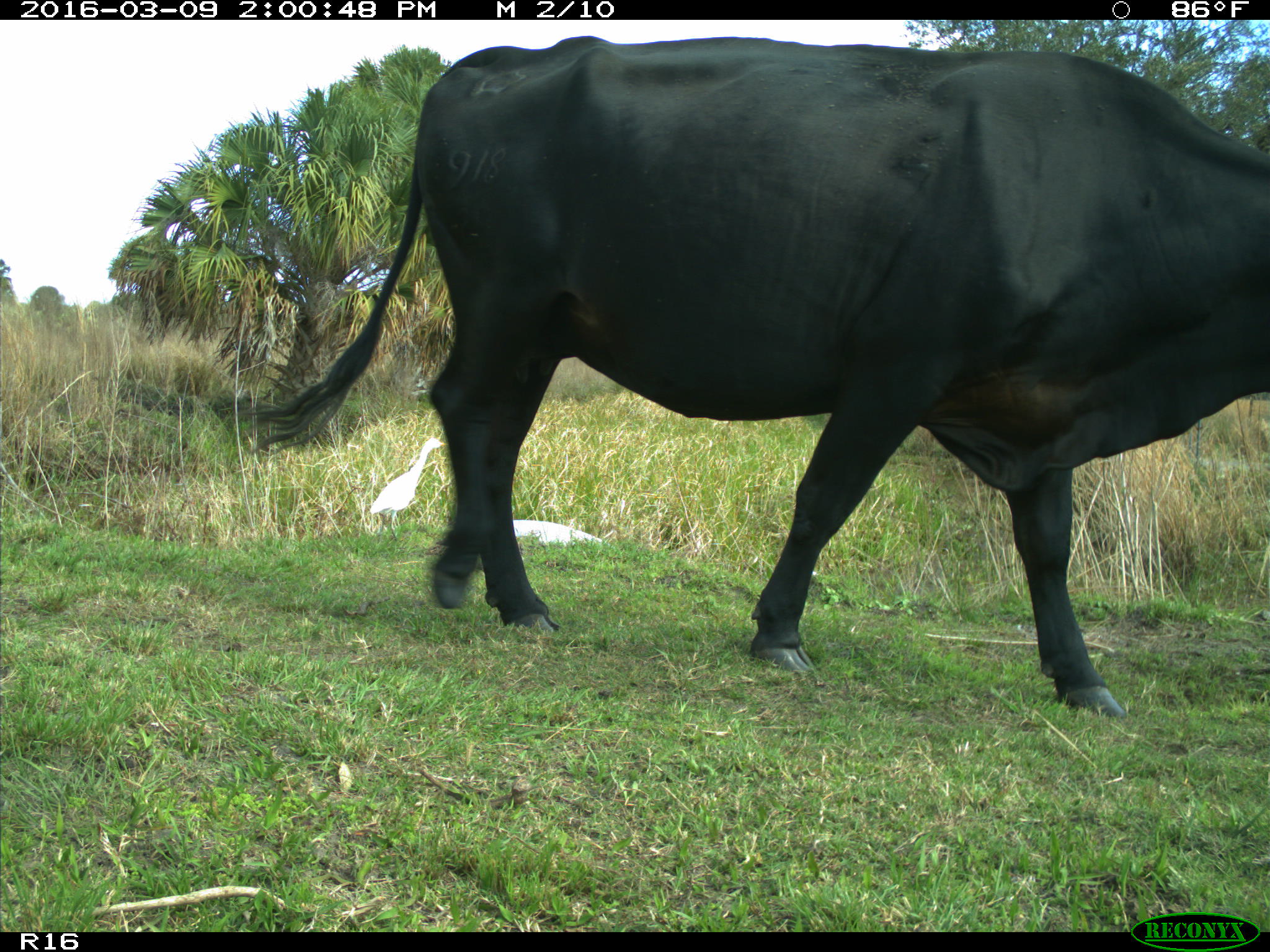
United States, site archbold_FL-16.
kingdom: Animalia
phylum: Chordata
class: Mammalia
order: Artiodactyla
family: Bovidae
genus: Bos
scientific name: Bos taurus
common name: domestic cow